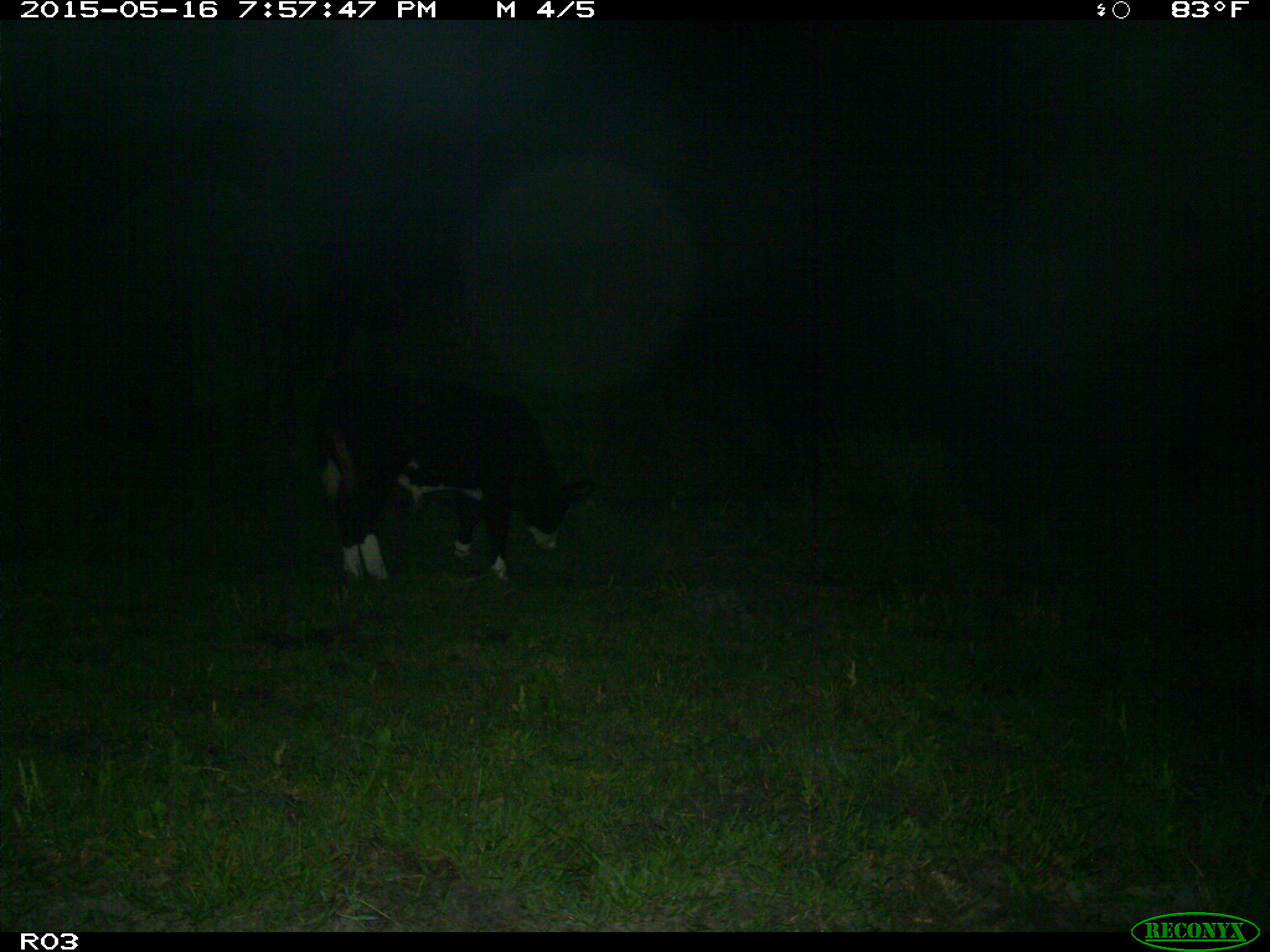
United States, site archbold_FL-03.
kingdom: Animalia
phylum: Chordata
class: Mammalia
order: Artiodactyla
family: Bovidae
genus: Bos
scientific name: Bos taurus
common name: domestic cow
Bos taurus (domestic cow).